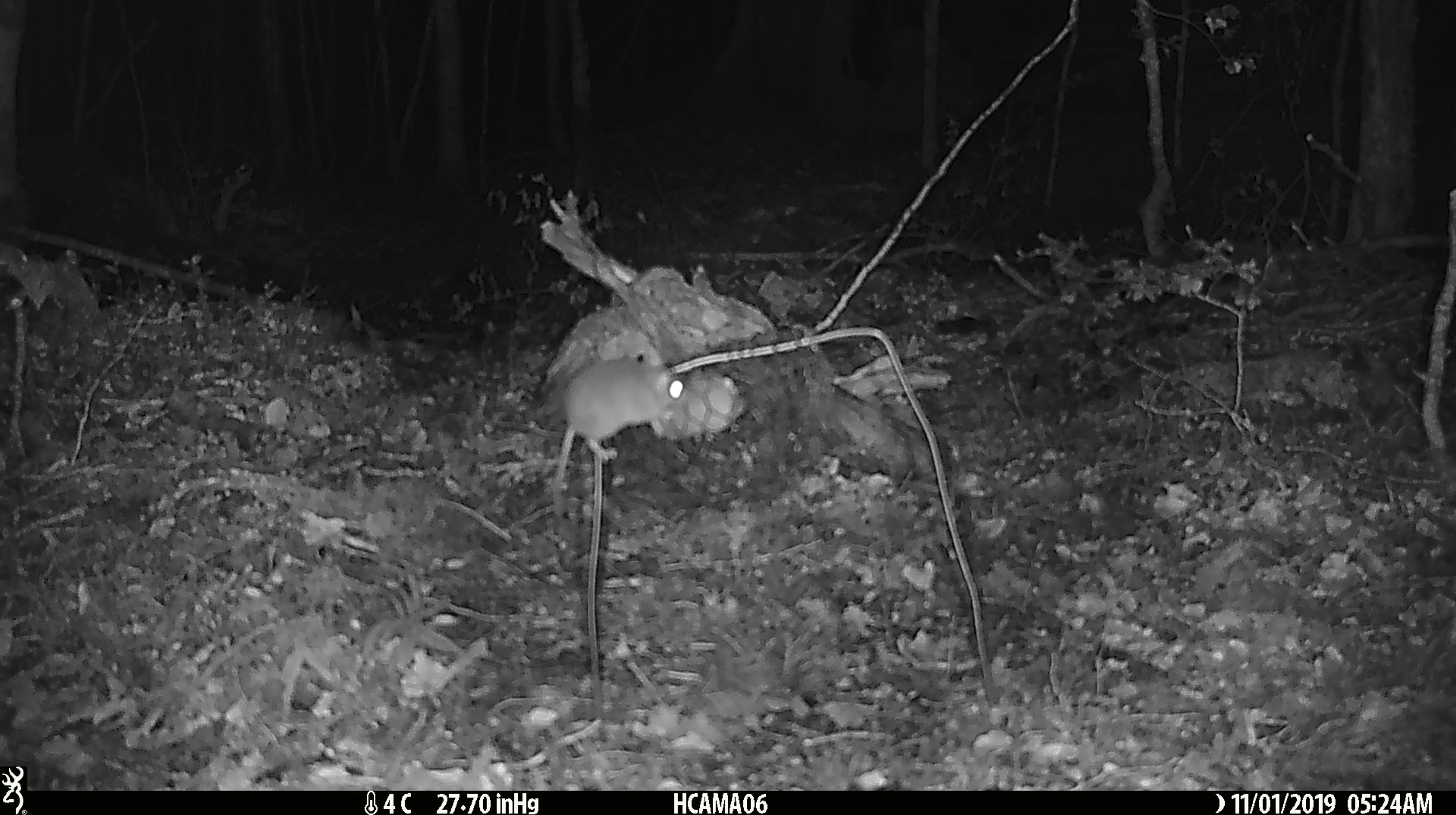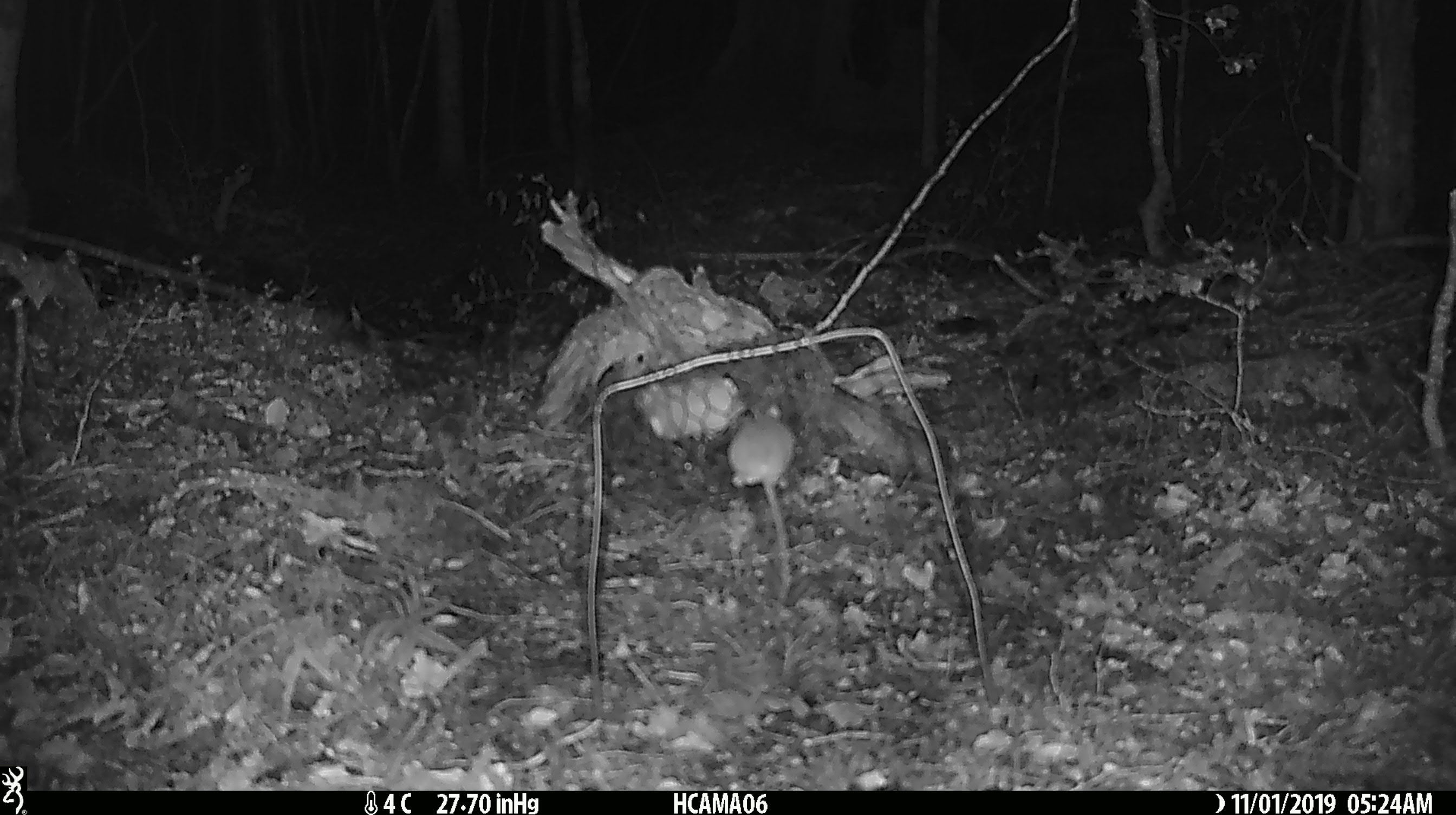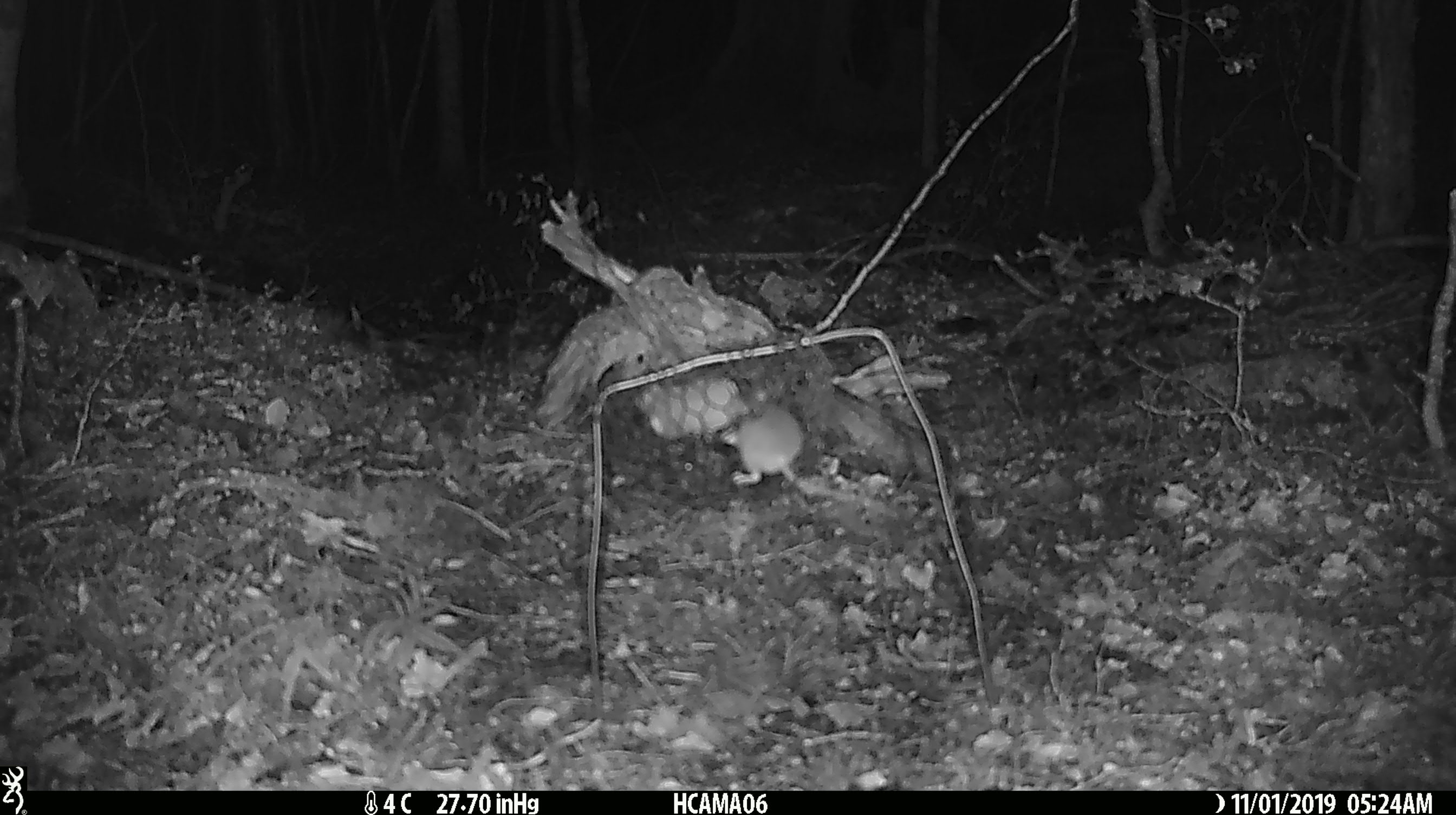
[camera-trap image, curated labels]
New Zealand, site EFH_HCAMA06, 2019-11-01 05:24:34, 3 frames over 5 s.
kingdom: Animalia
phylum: Chordata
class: Mammalia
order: Rodentia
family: Muridae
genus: Mus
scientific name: Mus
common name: mouse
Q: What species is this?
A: Mouse (Mus).